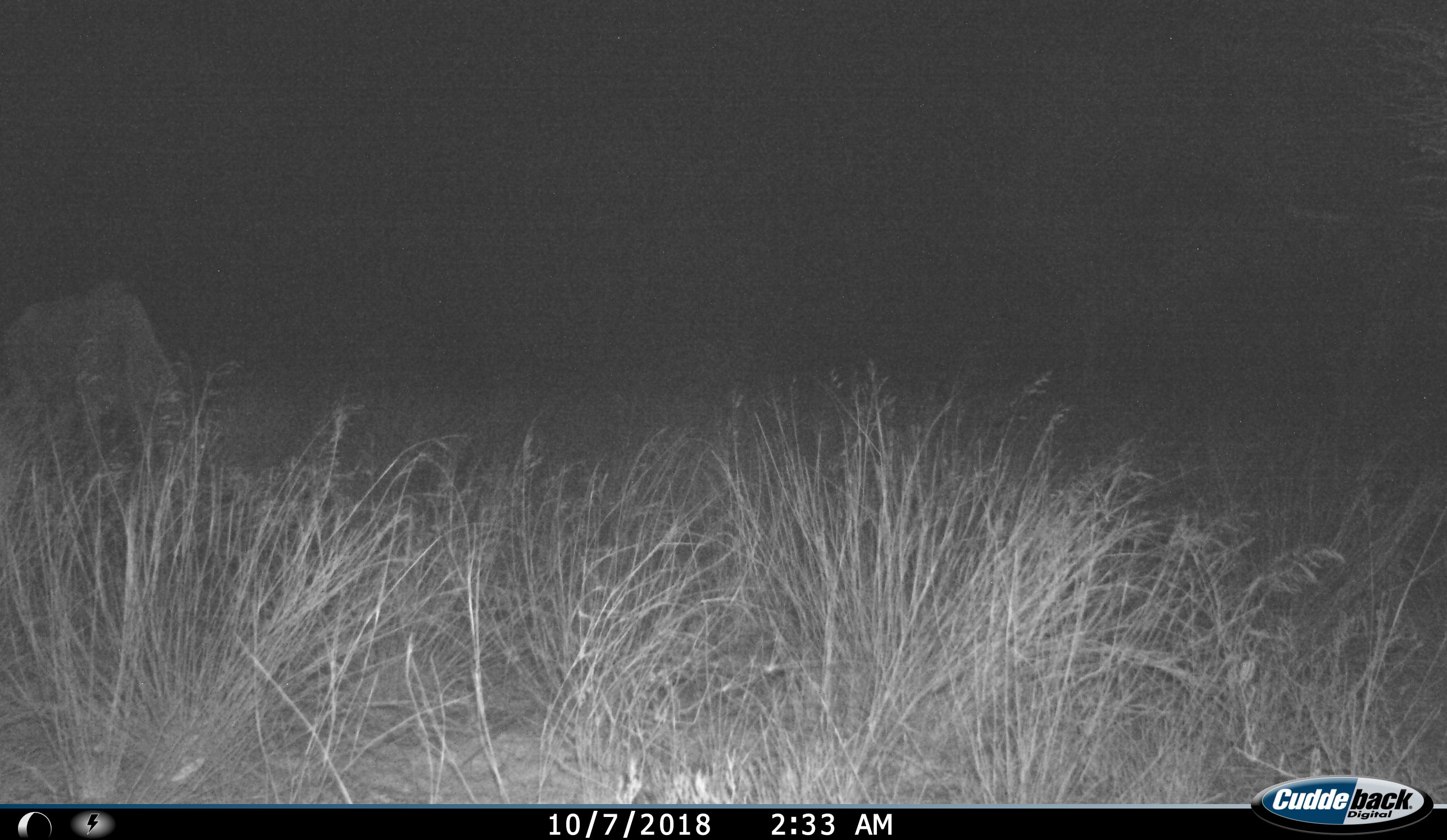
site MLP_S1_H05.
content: unidentified animal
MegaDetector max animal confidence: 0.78